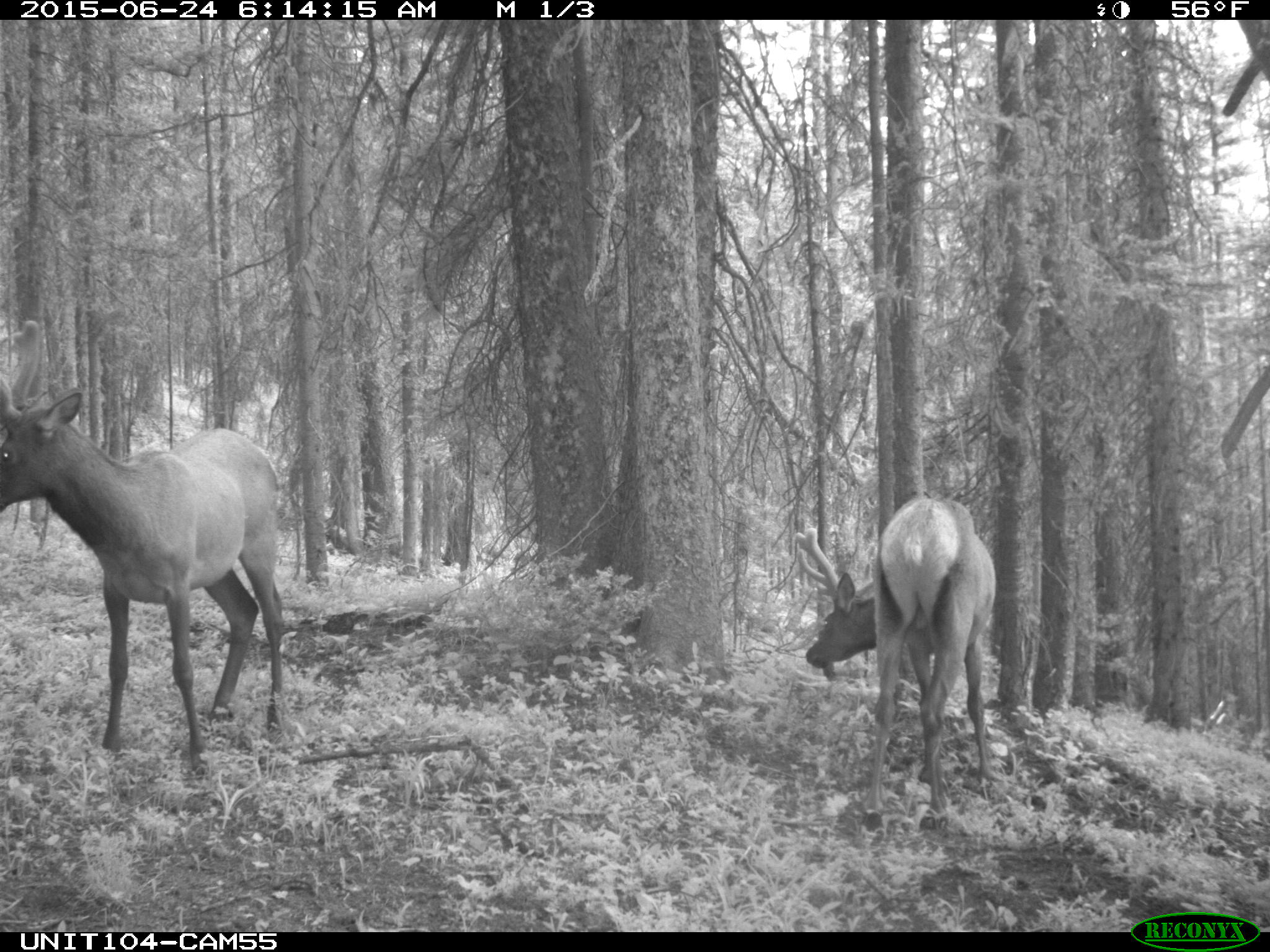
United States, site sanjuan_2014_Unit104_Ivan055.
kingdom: Animalia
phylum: Chordata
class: Mammalia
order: Artiodactyla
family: Cervidae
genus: Cervus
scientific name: Cervus elaphus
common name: red deer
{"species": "Cervus elaphus (red deer)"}